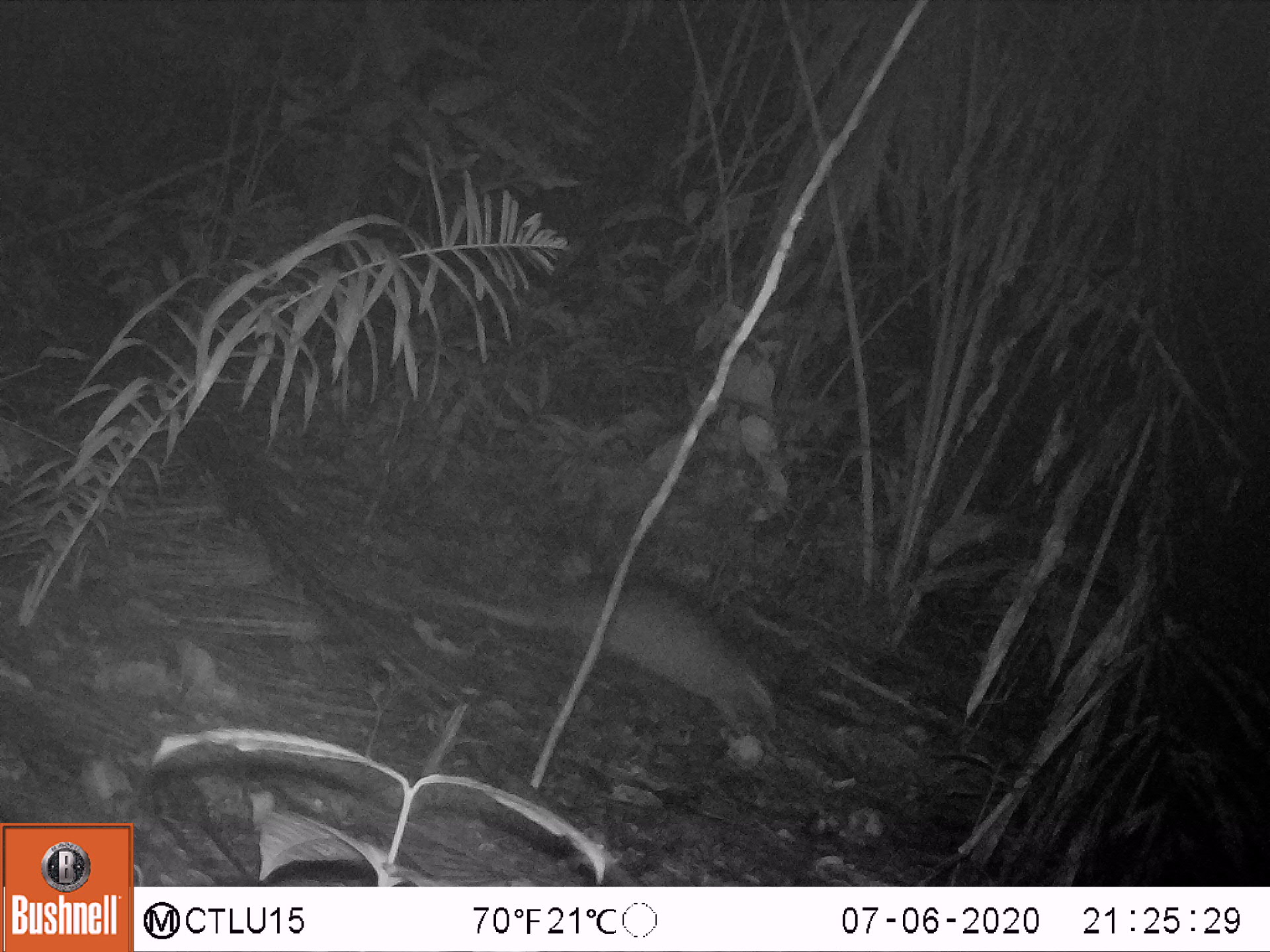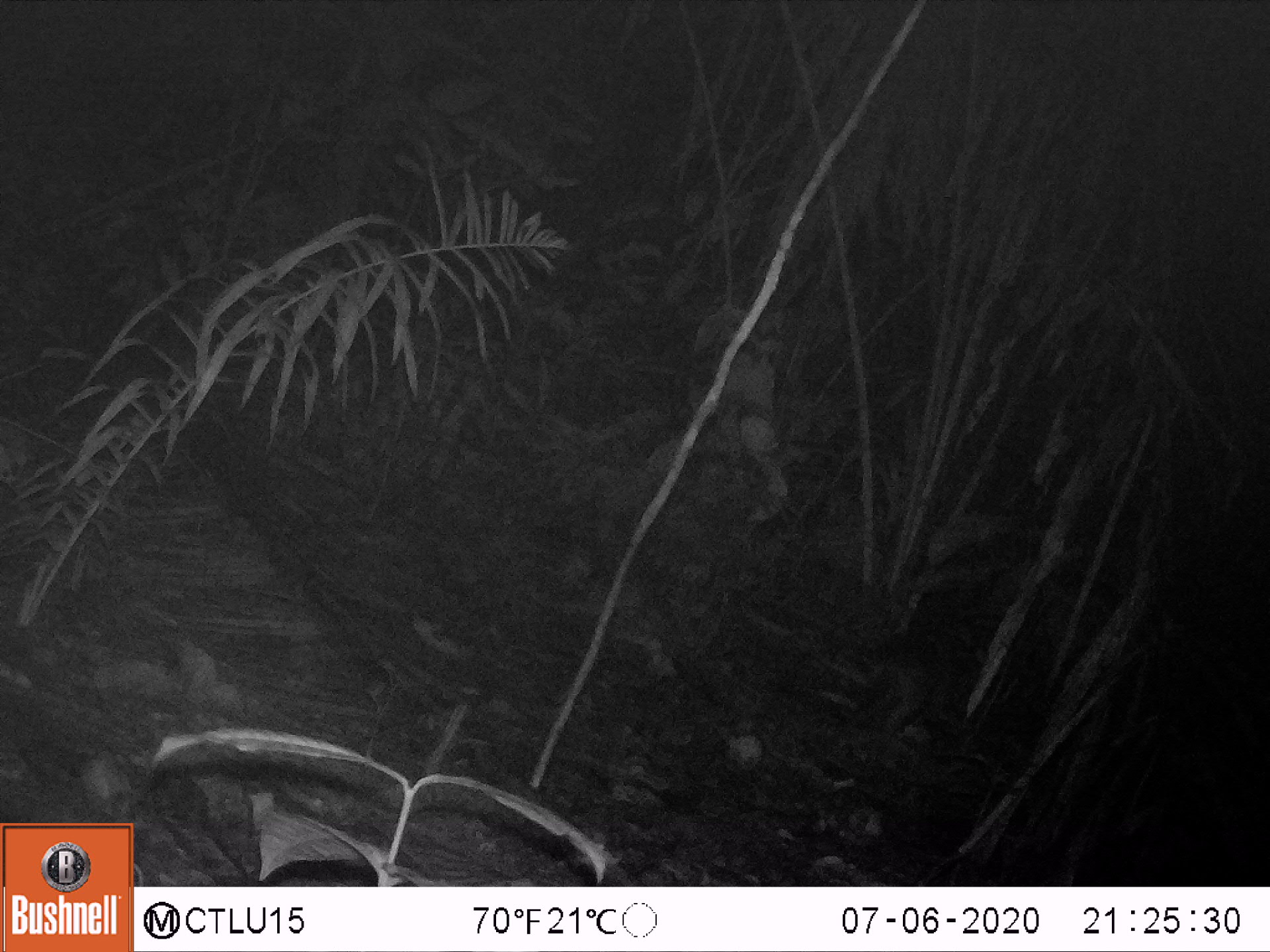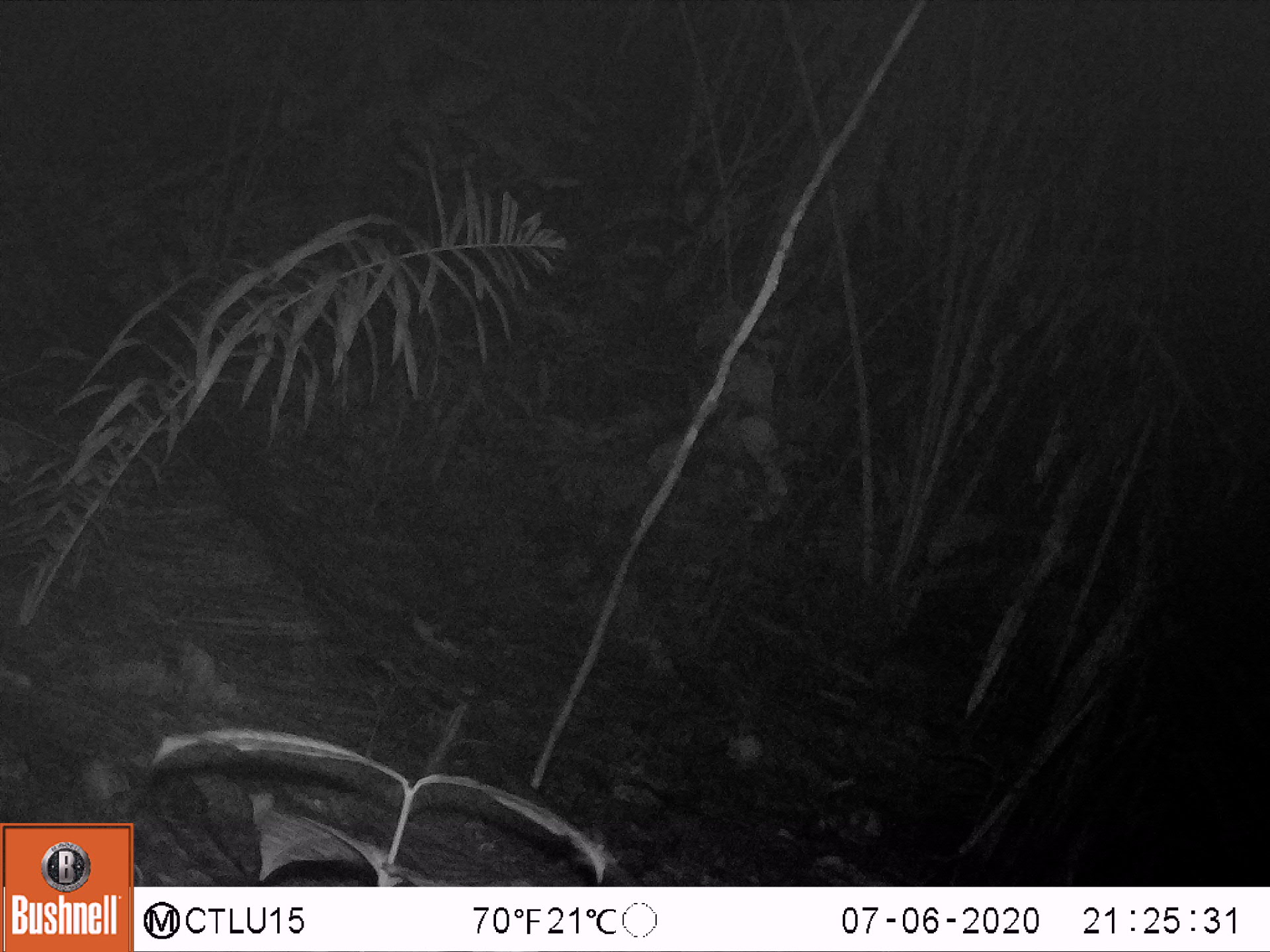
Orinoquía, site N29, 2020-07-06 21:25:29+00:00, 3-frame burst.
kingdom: Animalia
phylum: Chordata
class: Mammalia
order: Didelphimorphia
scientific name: Didelphimorphia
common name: possum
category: unknown possum